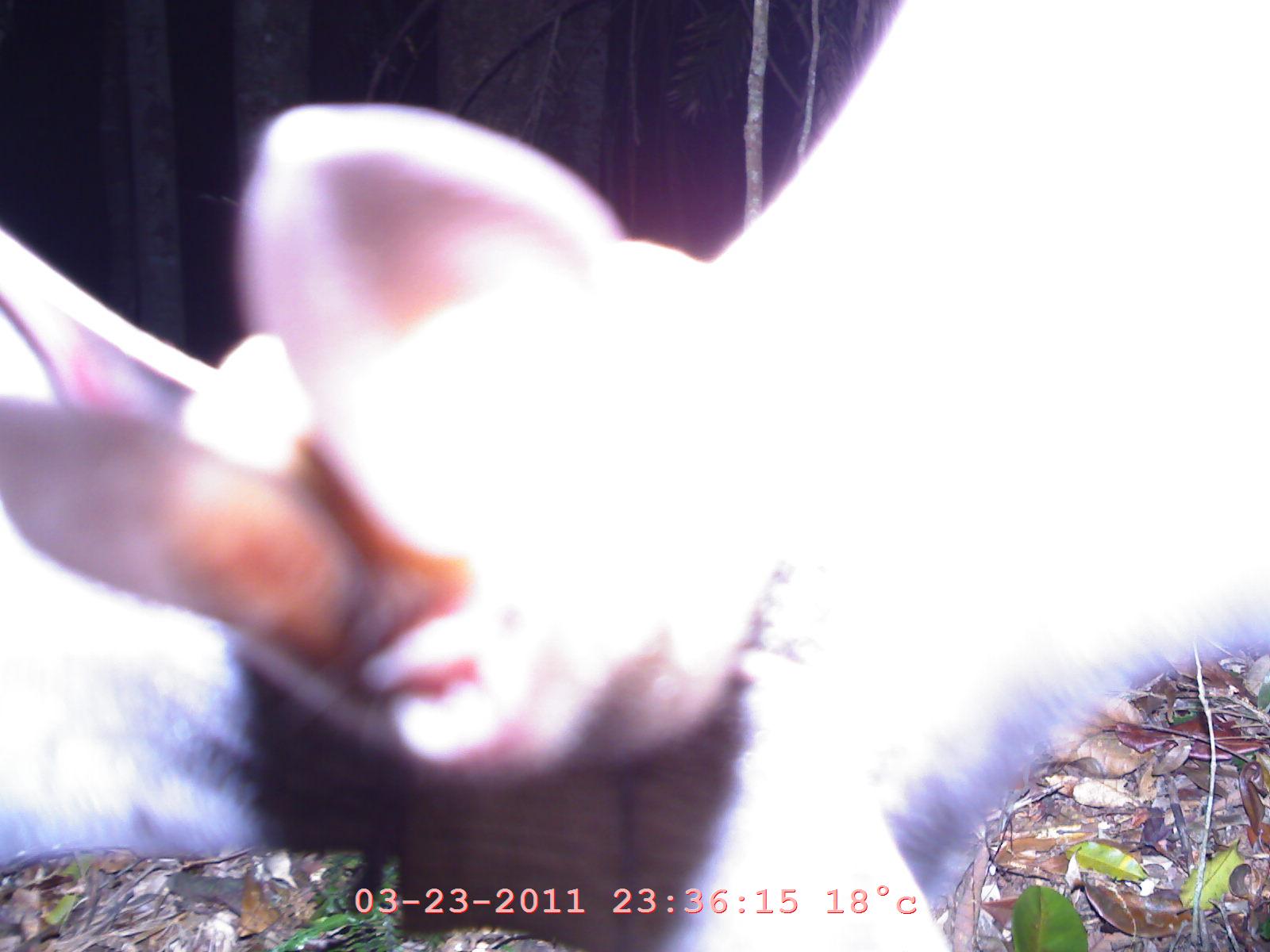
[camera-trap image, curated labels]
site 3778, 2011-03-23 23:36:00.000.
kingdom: Animalia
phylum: Chordata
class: Mammalia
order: Chiroptera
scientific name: Chiroptera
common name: bats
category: unknown bat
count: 1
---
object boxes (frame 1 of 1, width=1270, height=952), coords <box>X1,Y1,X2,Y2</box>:
unknown bat: <box>6,1,1262,952</box>